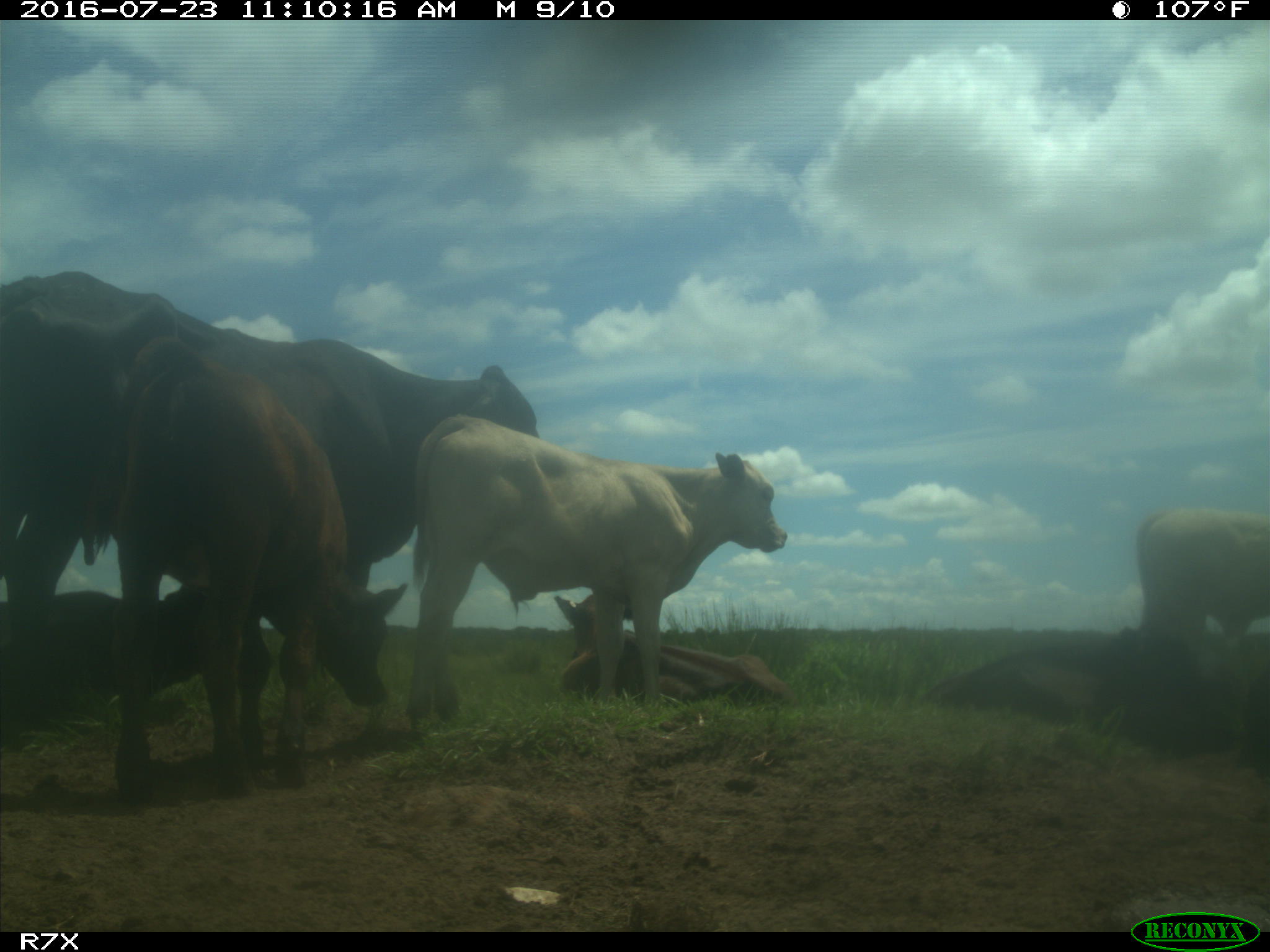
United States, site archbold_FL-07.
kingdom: Animalia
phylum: Chordata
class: Mammalia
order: Artiodactyla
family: Bovidae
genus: Bos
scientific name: Bos taurus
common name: domestic cow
Bos taurus (domestic cow).